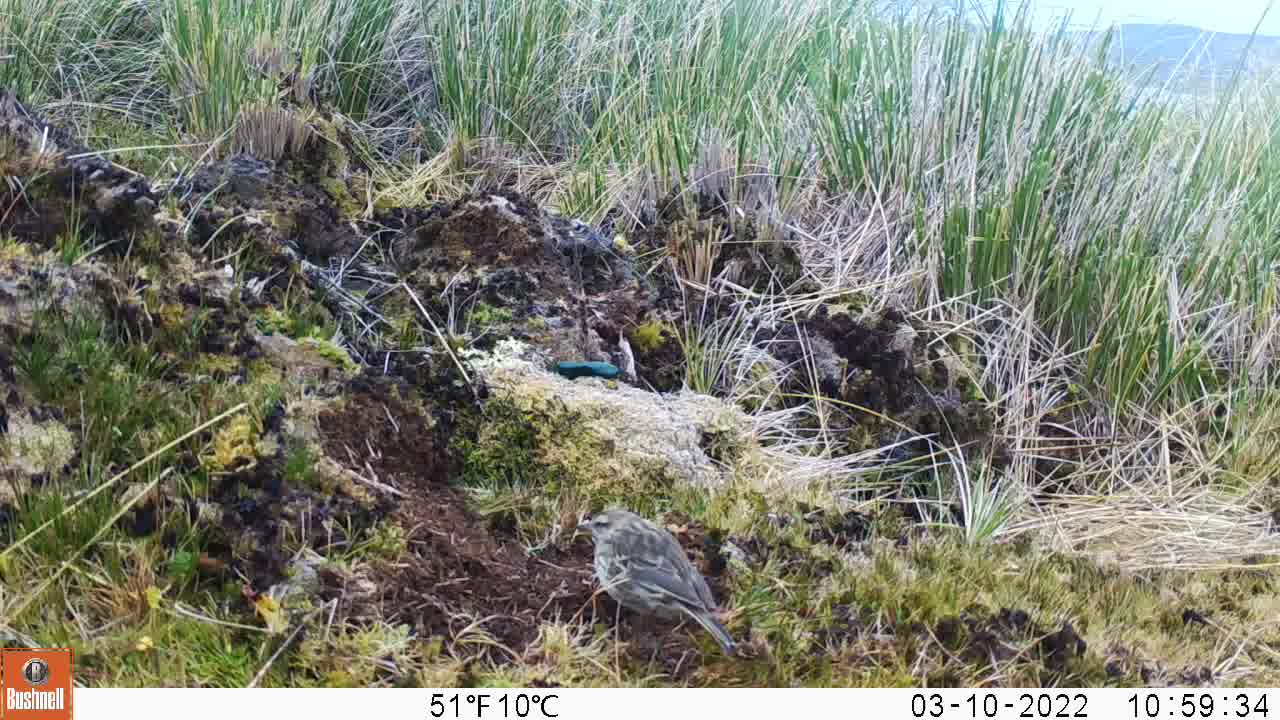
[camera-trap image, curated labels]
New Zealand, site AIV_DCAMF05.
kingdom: Animalia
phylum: Chordata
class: Aves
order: Passeriformes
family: Motacillidae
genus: Anthus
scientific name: Anthus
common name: pipit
Pipit (Anthus).